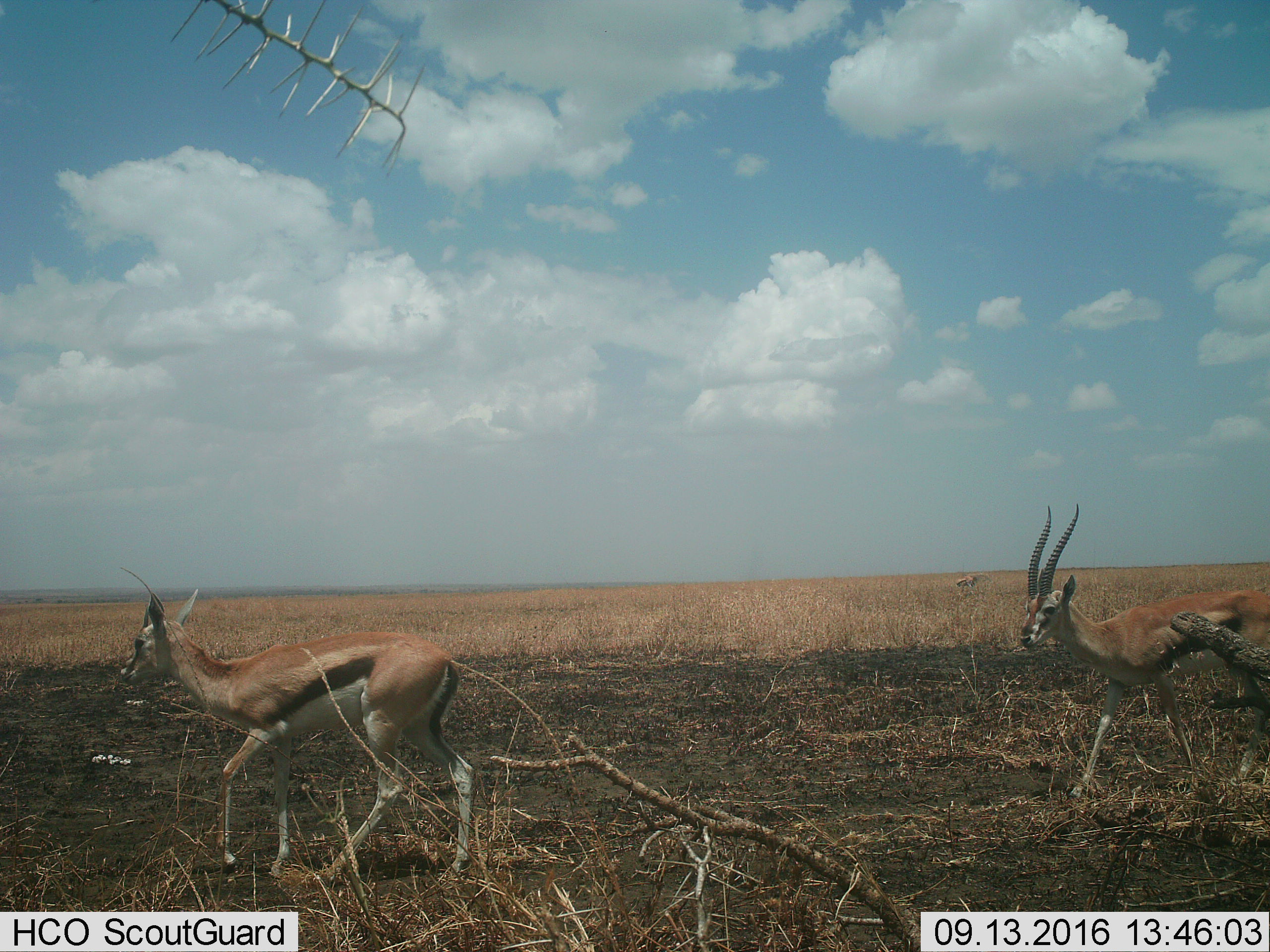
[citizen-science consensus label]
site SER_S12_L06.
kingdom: Animalia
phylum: Chordata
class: Mammalia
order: Artiodactyla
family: Bovidae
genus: Eudorcas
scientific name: Eudorcas thomsonii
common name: thomson's gazelle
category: gazellethomsons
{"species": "gazellethomsons (thomson's gazelle) (Eudorcas thomsonii)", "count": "3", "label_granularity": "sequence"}